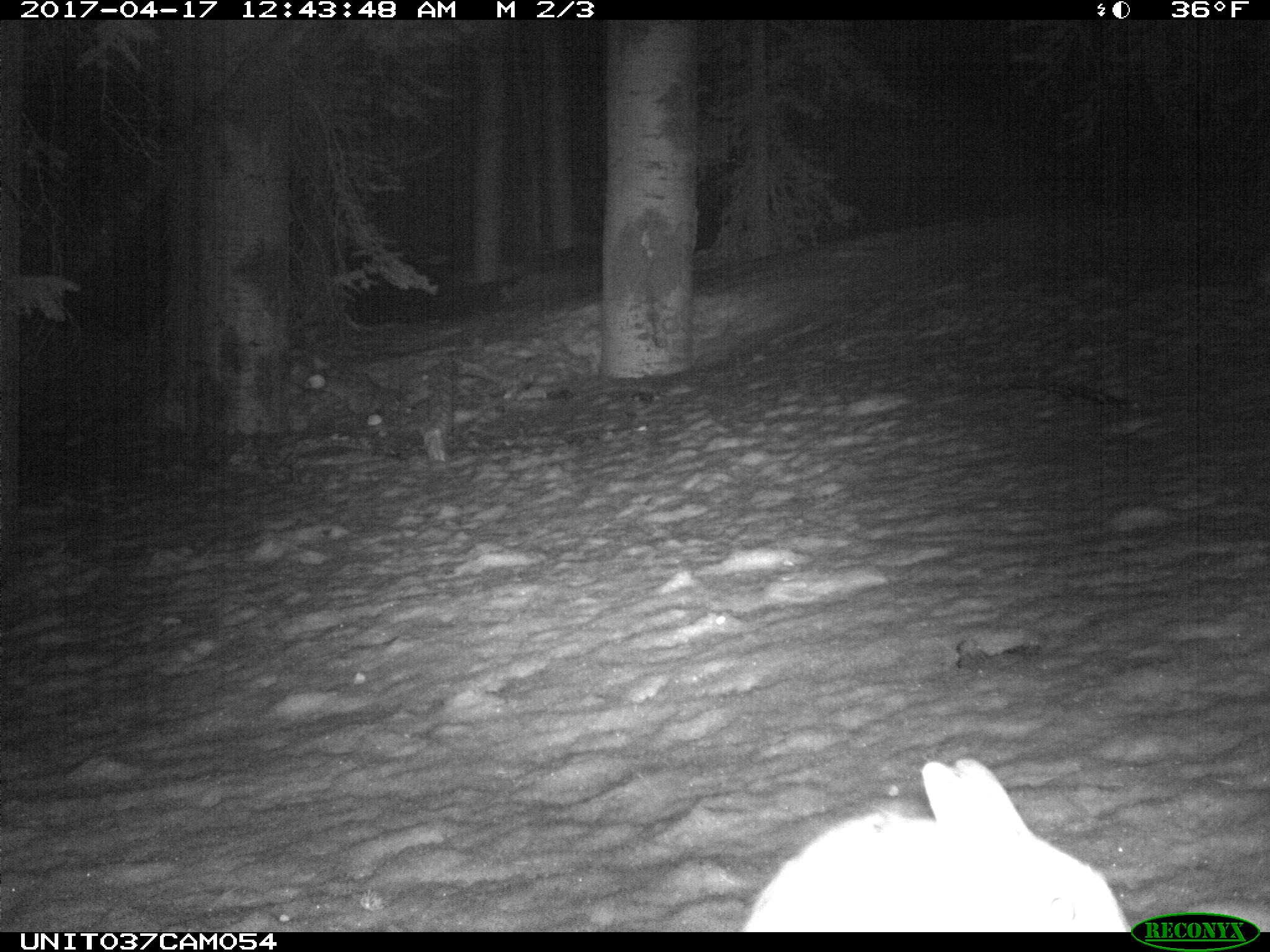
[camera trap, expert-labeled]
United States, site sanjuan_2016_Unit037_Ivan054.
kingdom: Animalia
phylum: Chordata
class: Mammalia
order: Lagomorpha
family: Leporidae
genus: Lepus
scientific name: Lepus americanus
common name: snowshoe hare